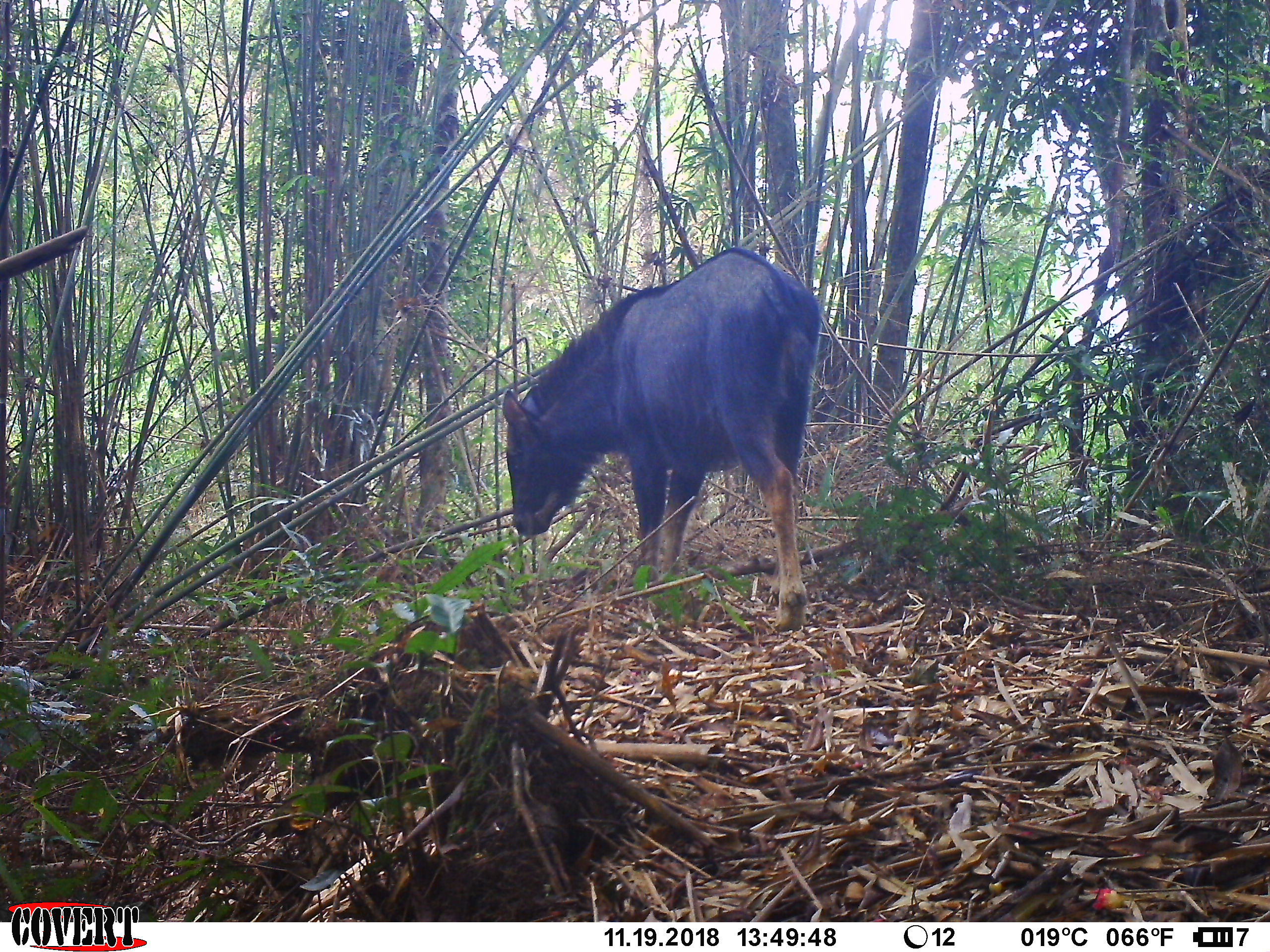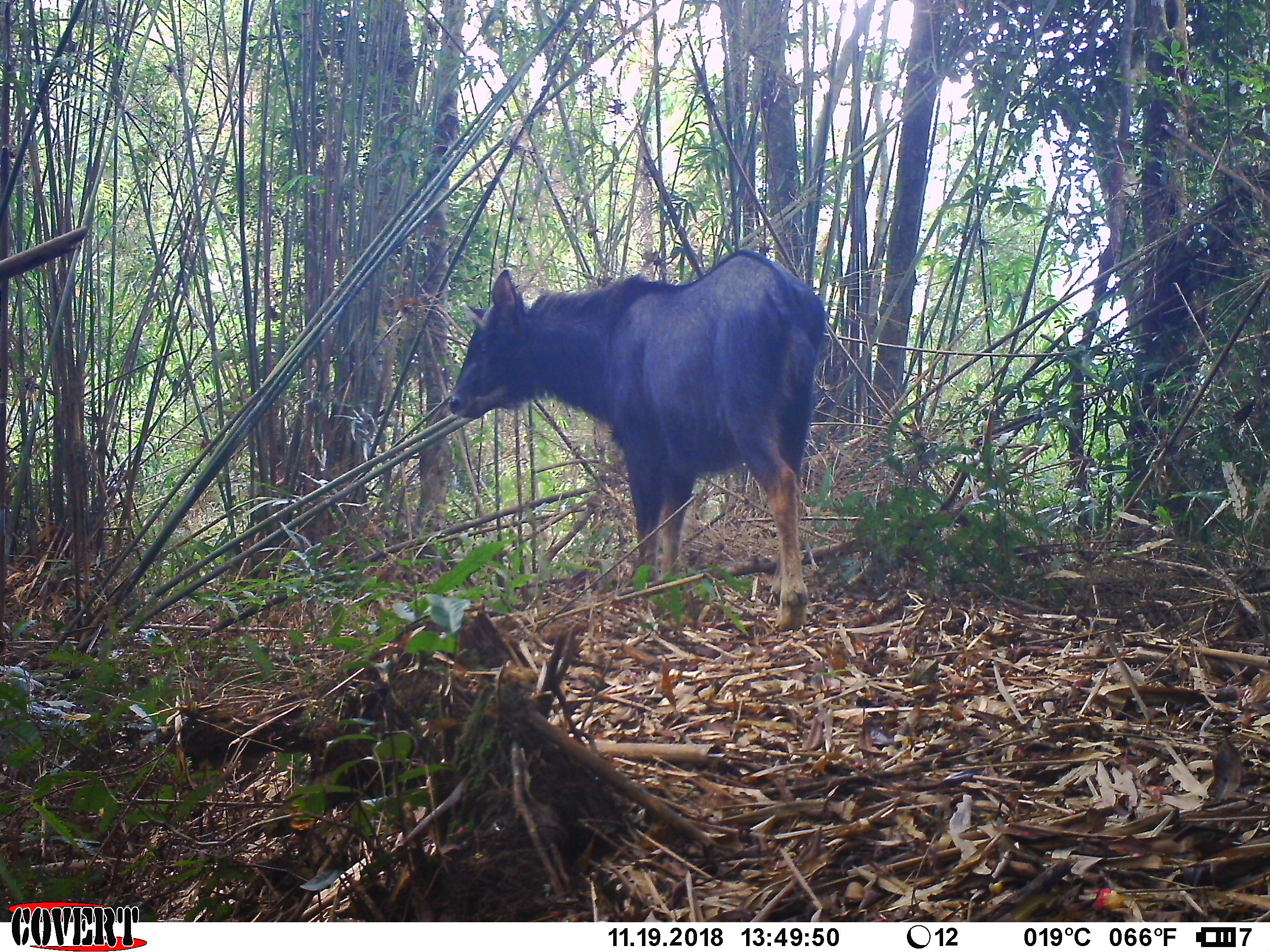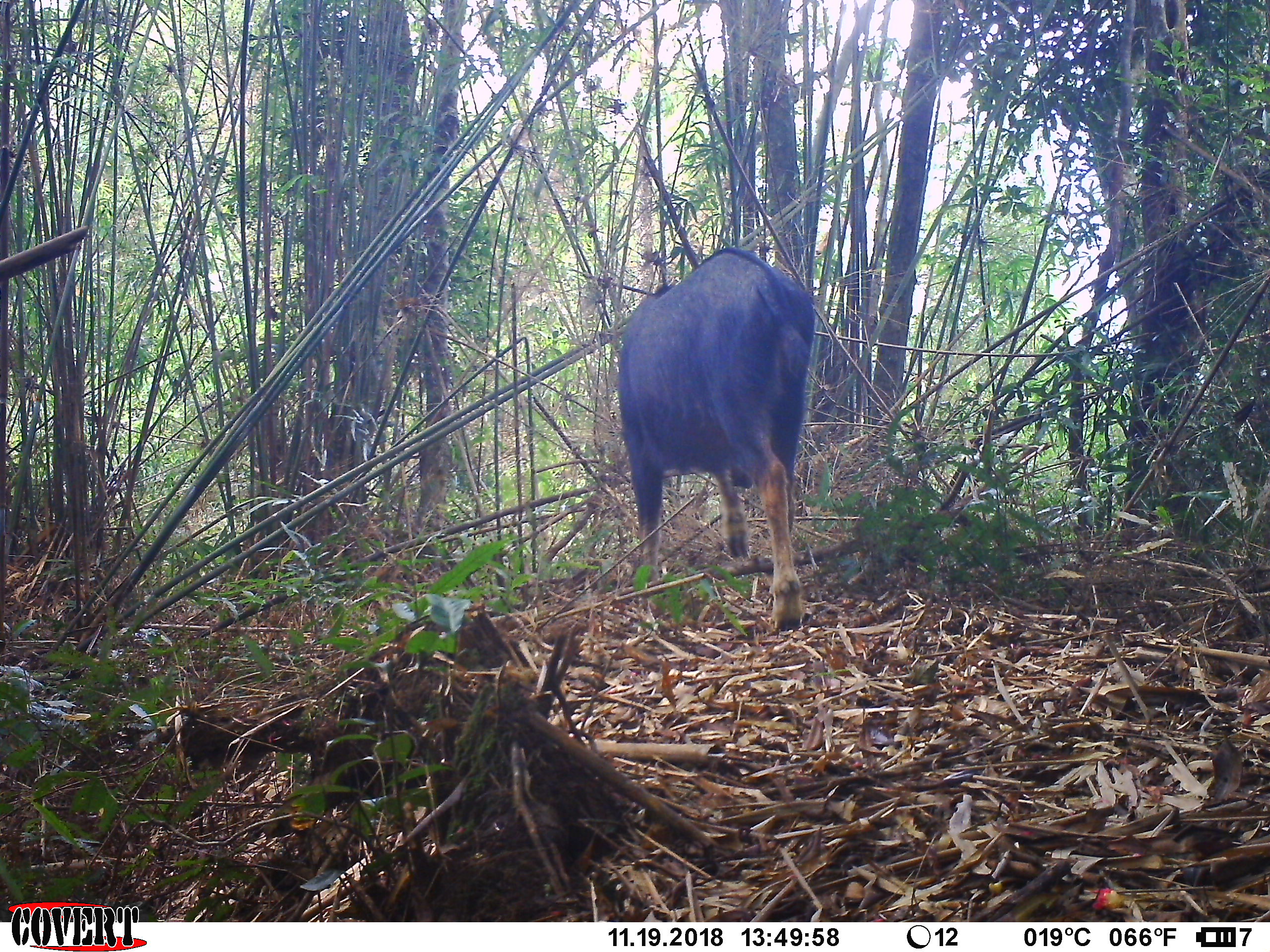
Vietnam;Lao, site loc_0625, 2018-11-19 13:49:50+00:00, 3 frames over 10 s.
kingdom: Animalia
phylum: Chordata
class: Mammalia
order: Artiodactyla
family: Bovidae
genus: Capricornis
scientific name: Capricornis sumatraensis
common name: chinese serow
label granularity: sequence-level